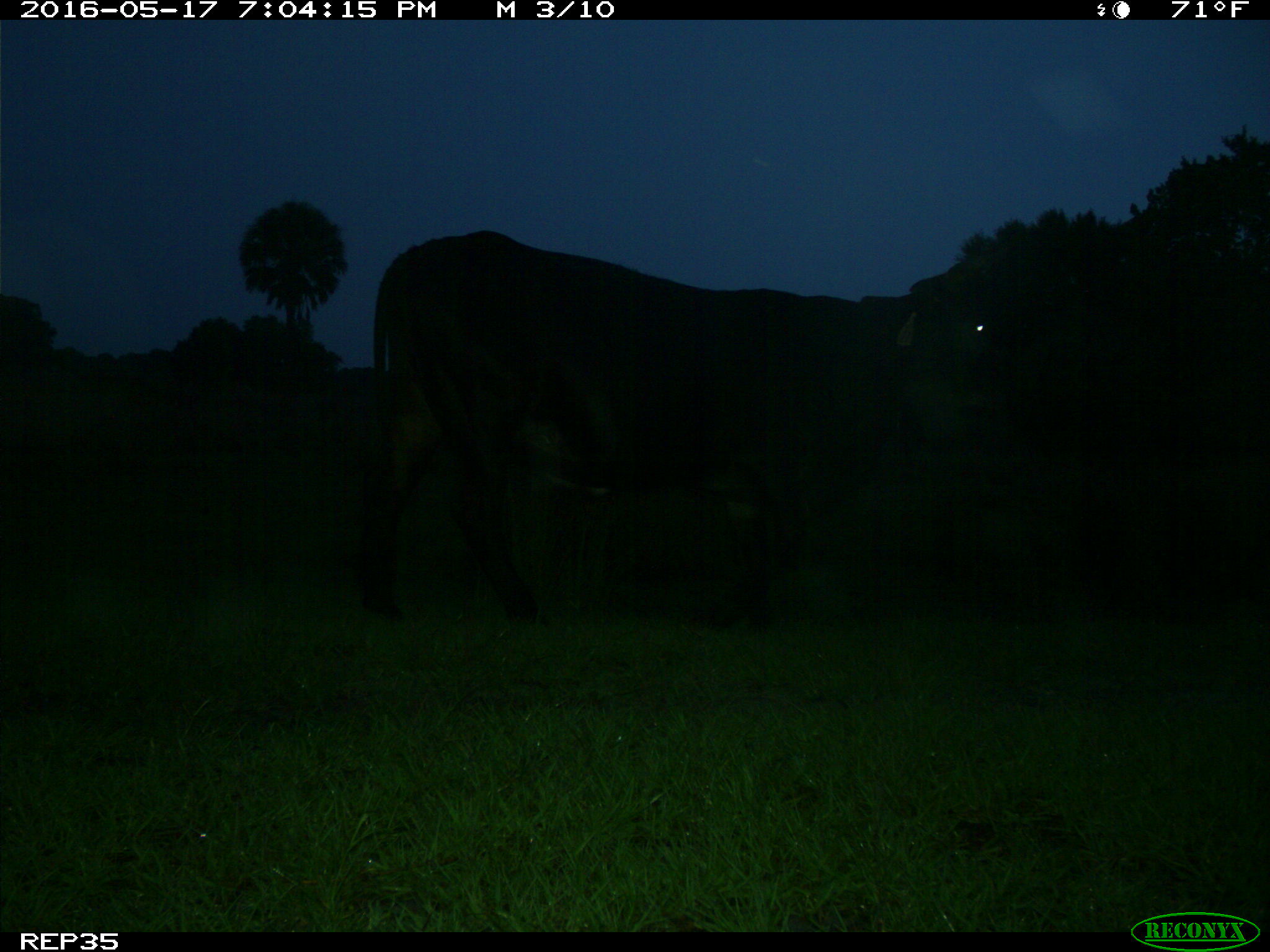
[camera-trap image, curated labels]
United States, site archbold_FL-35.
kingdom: Animalia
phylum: Chordata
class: Mammalia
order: Artiodactyla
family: Bovidae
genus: Bos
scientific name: Bos taurus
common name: domestic cow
Bos taurus (domestic cow).